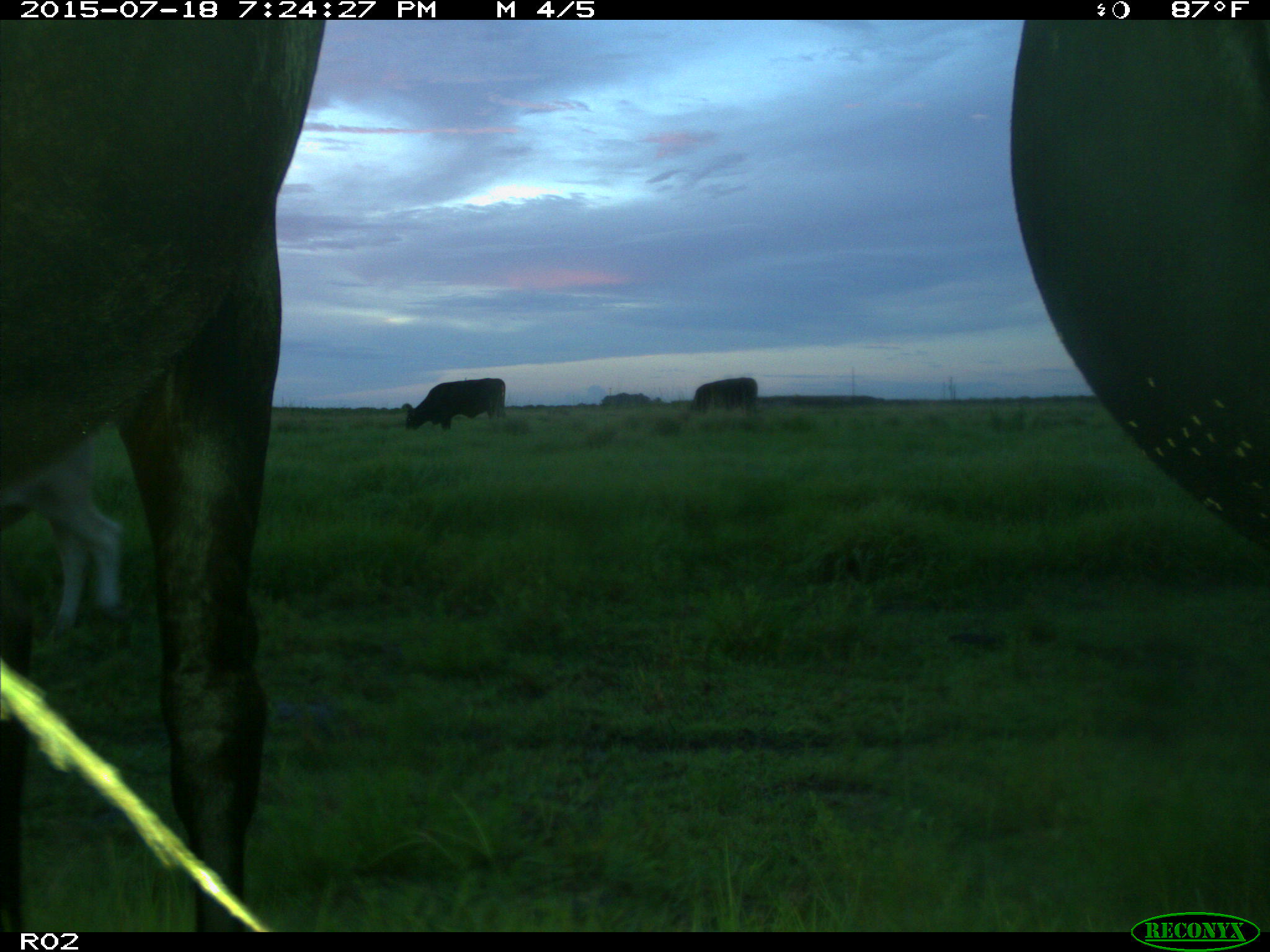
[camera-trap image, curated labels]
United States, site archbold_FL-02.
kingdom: Animalia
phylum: Chordata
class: Mammalia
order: Artiodactyla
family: Bovidae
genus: Bos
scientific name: Bos taurus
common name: domestic cow